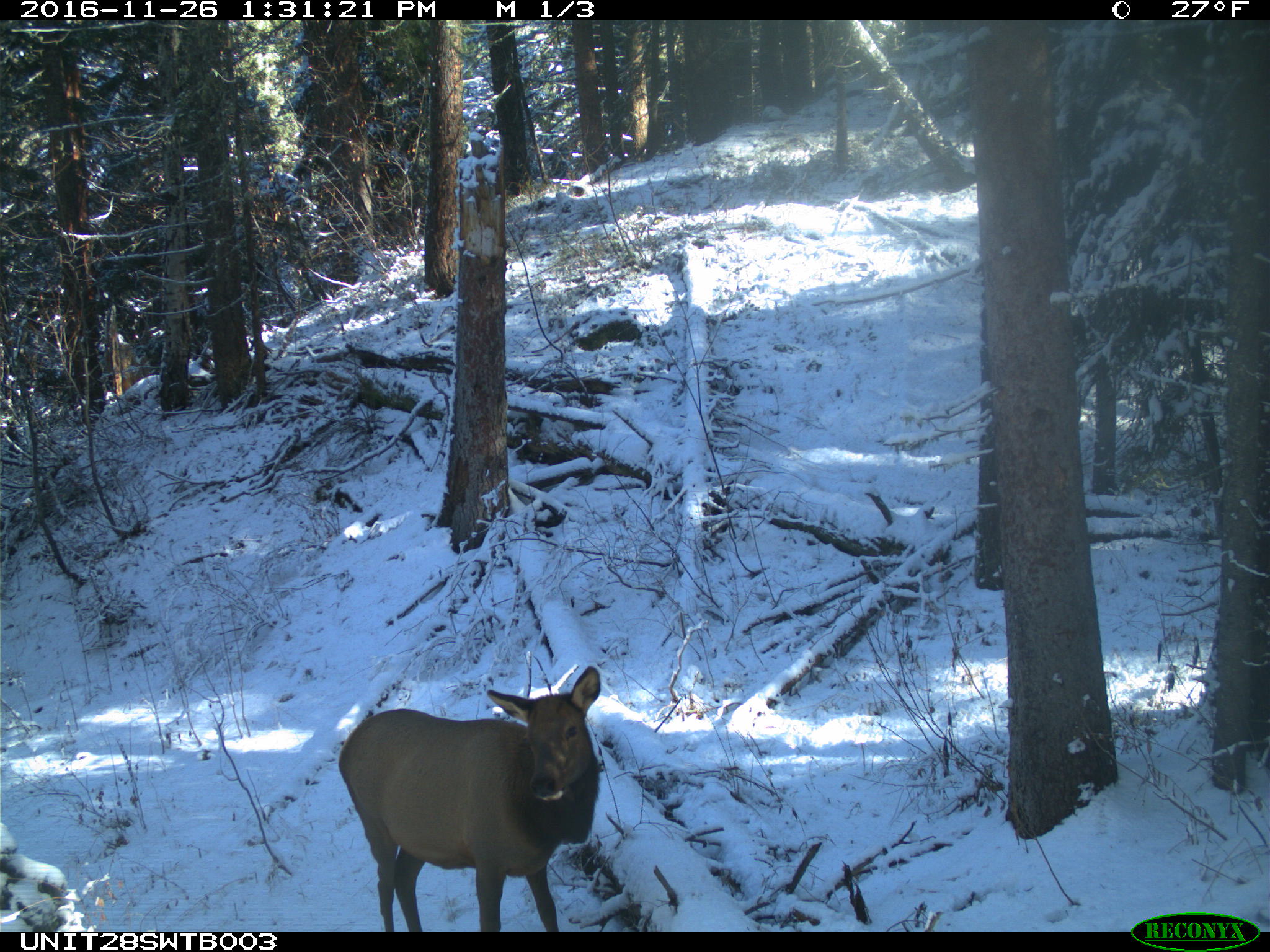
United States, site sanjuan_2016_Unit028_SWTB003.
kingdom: Animalia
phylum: Chordata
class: Mammalia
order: Artiodactyla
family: Cervidae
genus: Cervus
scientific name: Cervus elaphus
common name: red deer